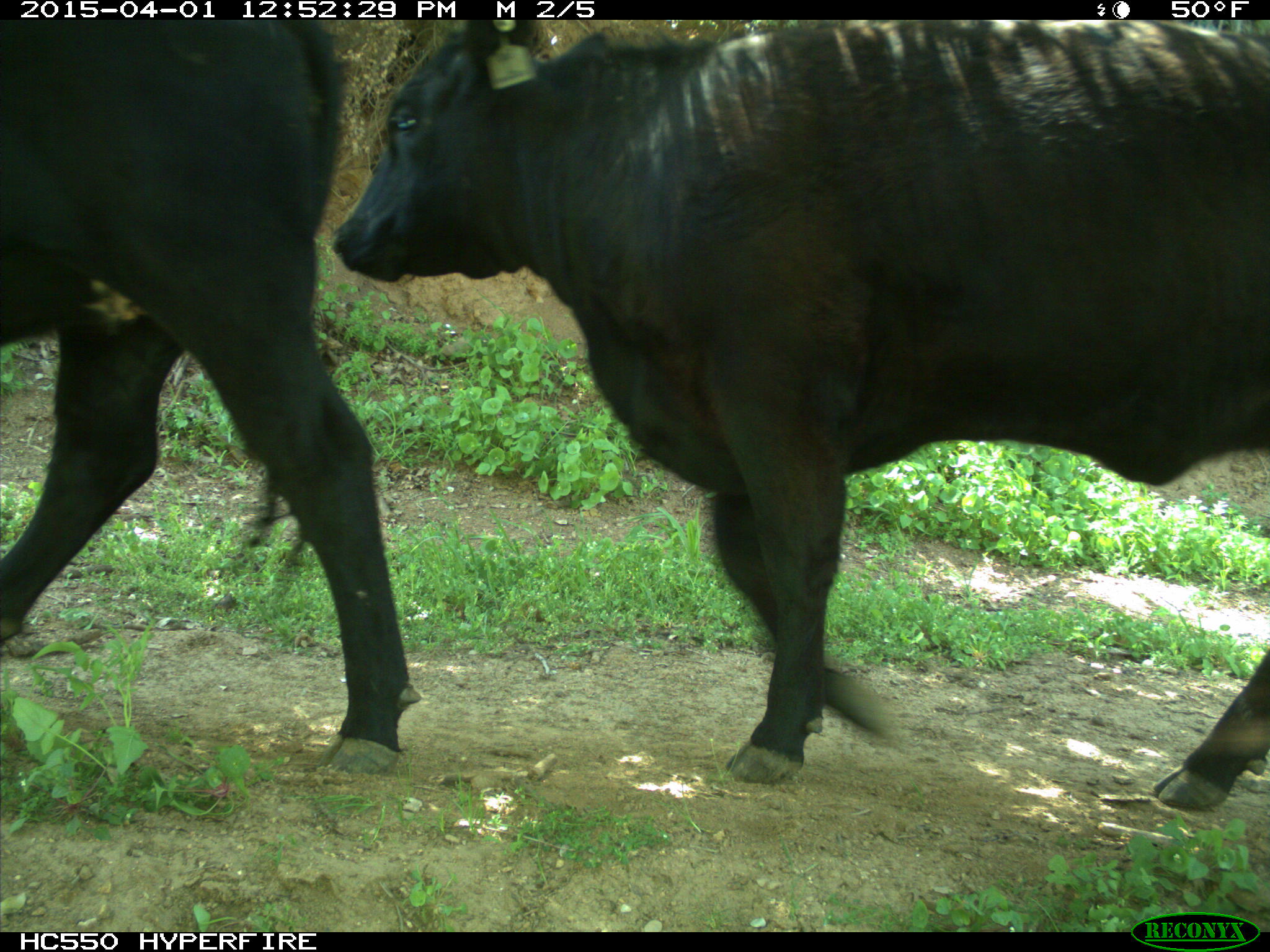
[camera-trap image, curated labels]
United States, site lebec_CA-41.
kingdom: Animalia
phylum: Chordata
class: Mammalia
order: Artiodactyla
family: Bovidae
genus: Bos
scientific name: Bos taurus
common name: domestic cow